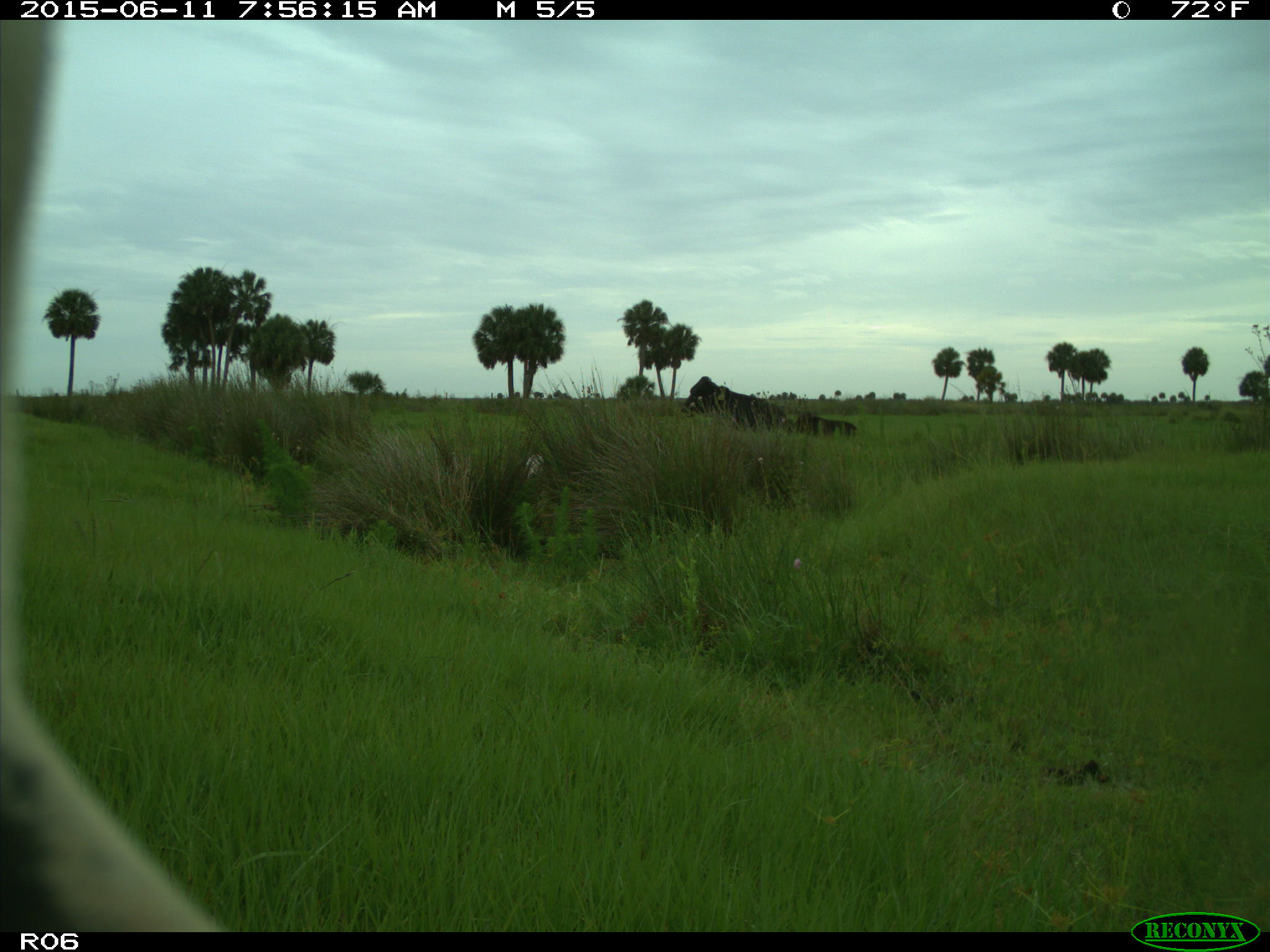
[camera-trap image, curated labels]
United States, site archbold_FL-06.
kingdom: Animalia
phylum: Chordata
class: Mammalia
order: Artiodactyla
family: Bovidae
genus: Bos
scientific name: Bos taurus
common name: domestic cow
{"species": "Bos taurus (domestic cow)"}